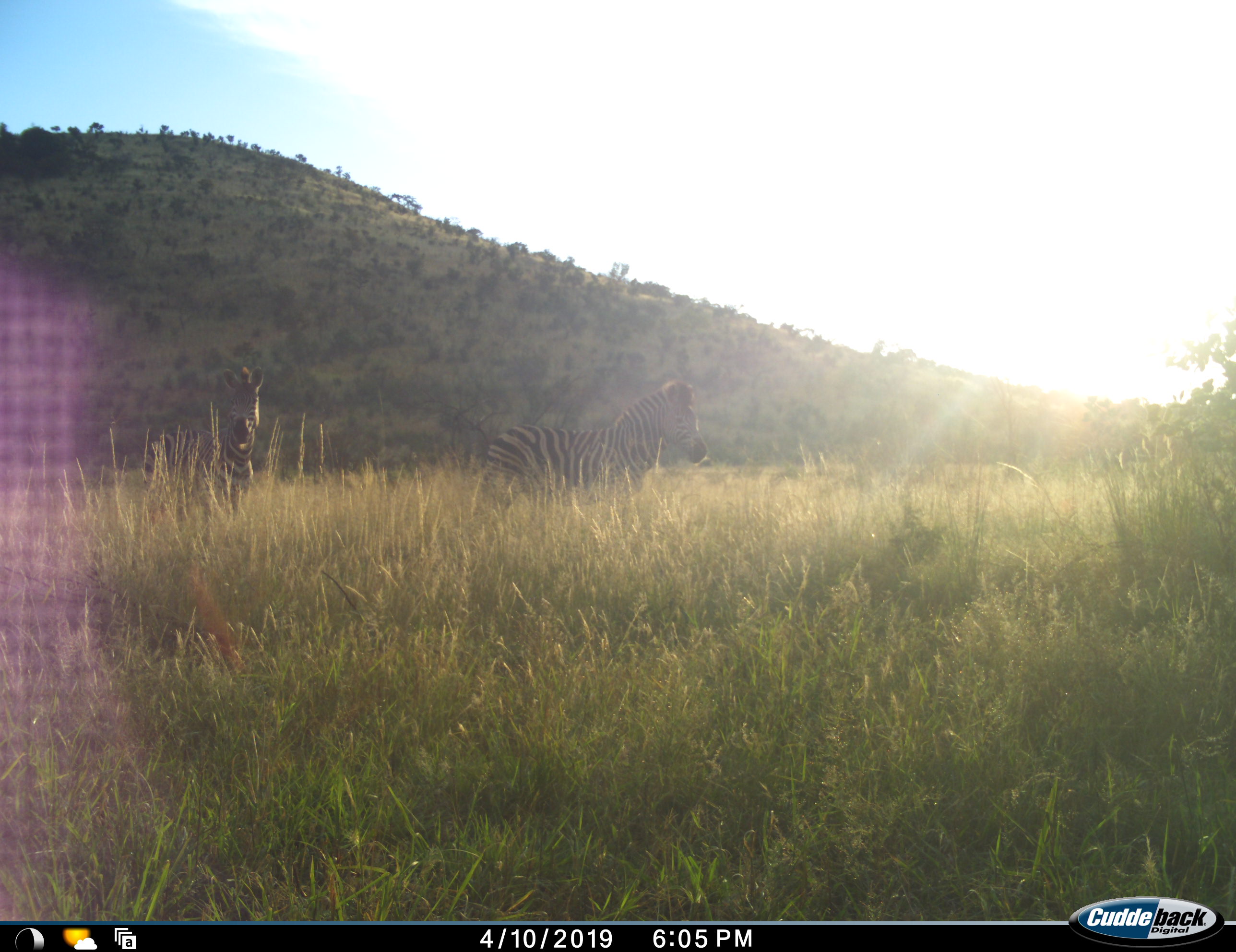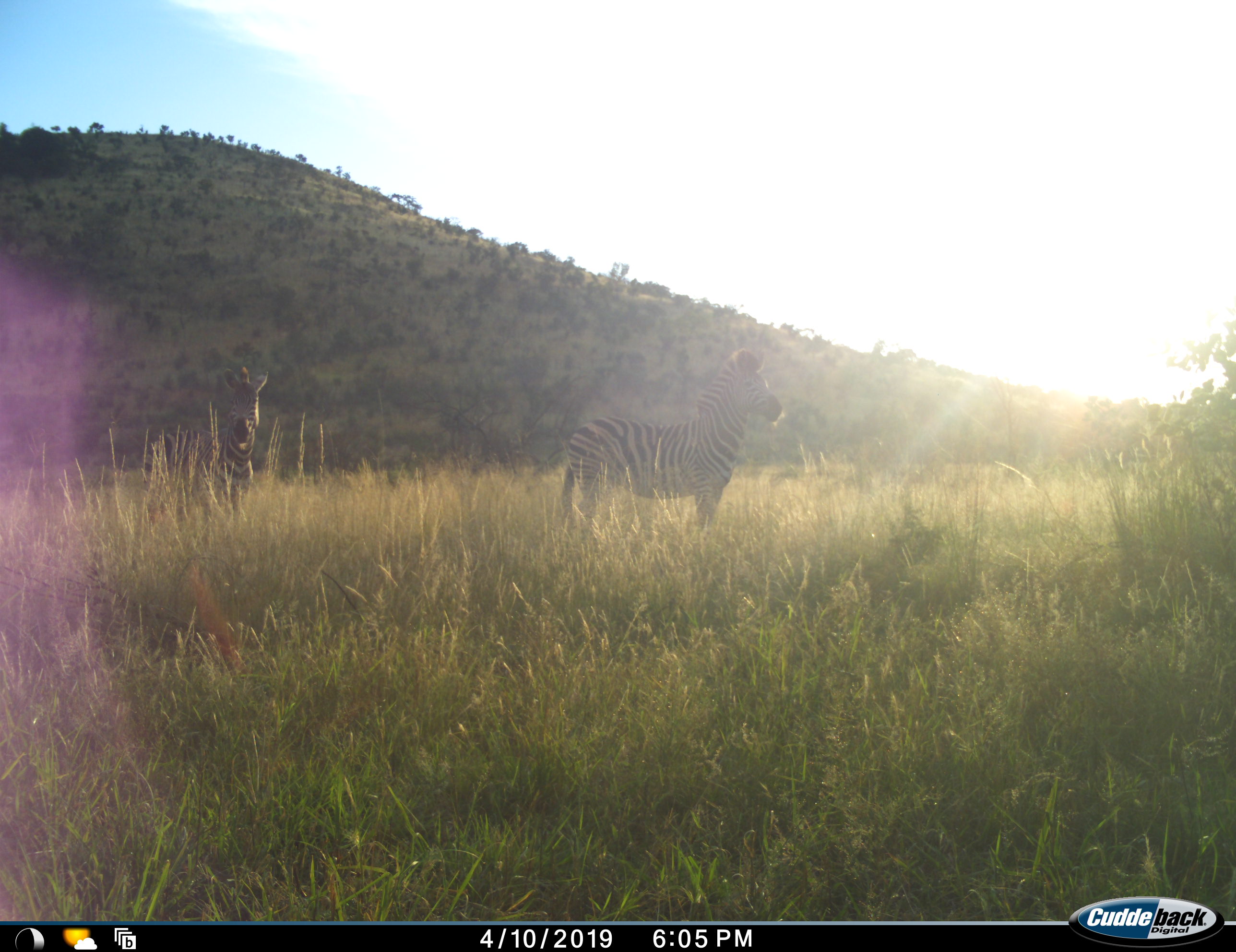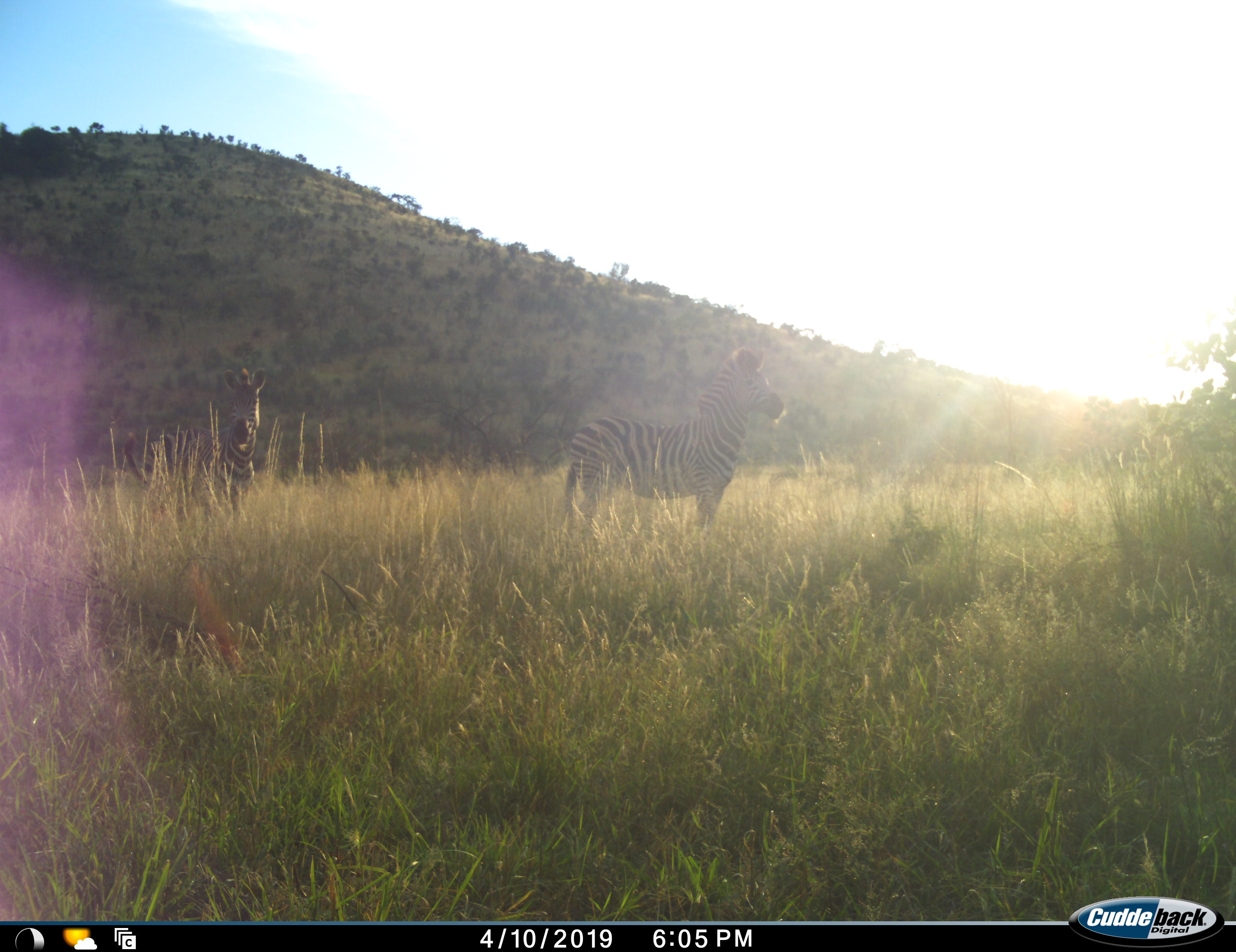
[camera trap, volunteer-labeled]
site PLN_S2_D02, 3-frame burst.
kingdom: Animalia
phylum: Chordata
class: Mammalia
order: Perissodactyla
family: Equidae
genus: Equus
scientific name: Equus quagga burchellii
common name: burchell's zebra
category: zebraburchells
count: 2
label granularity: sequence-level